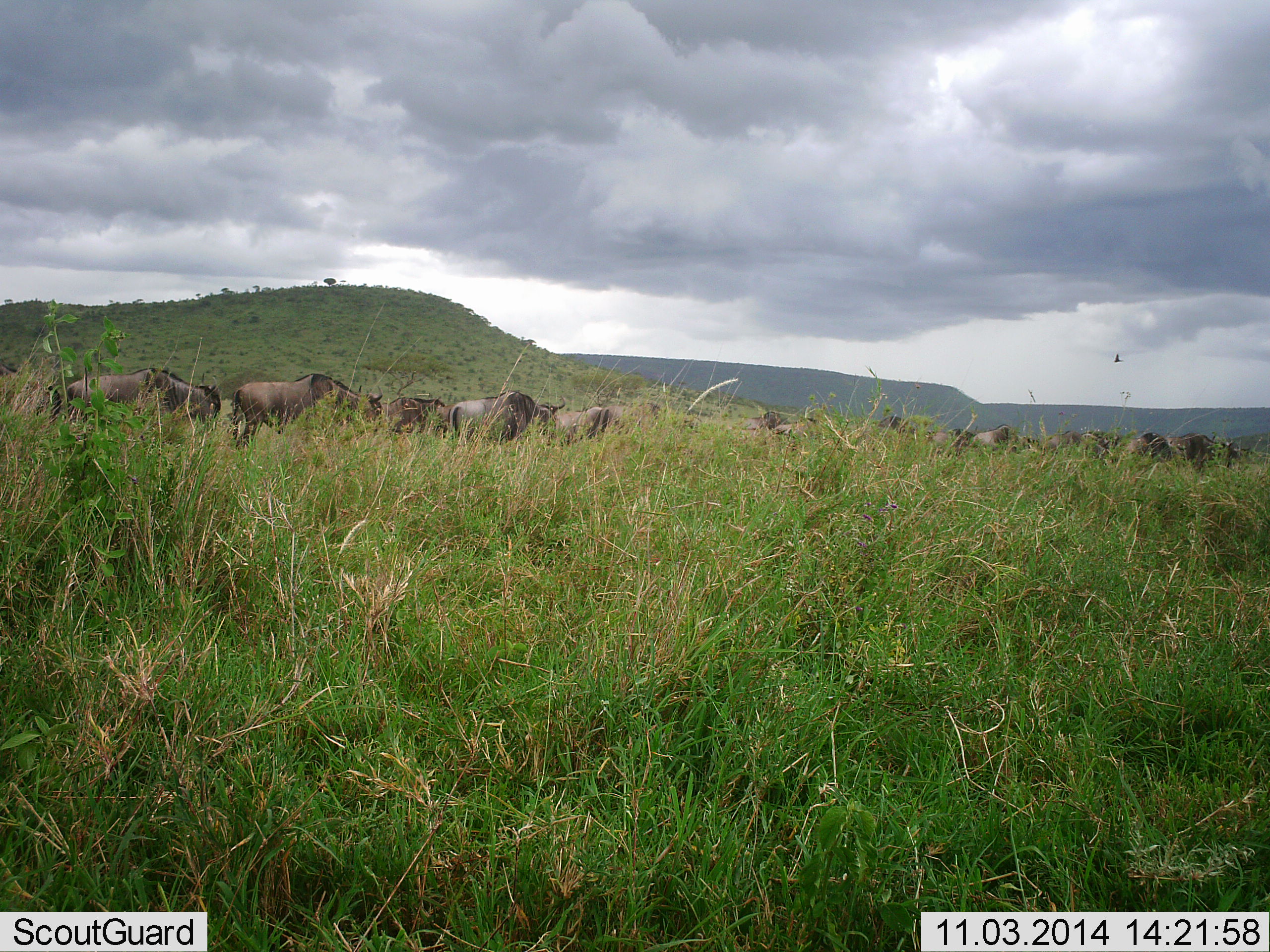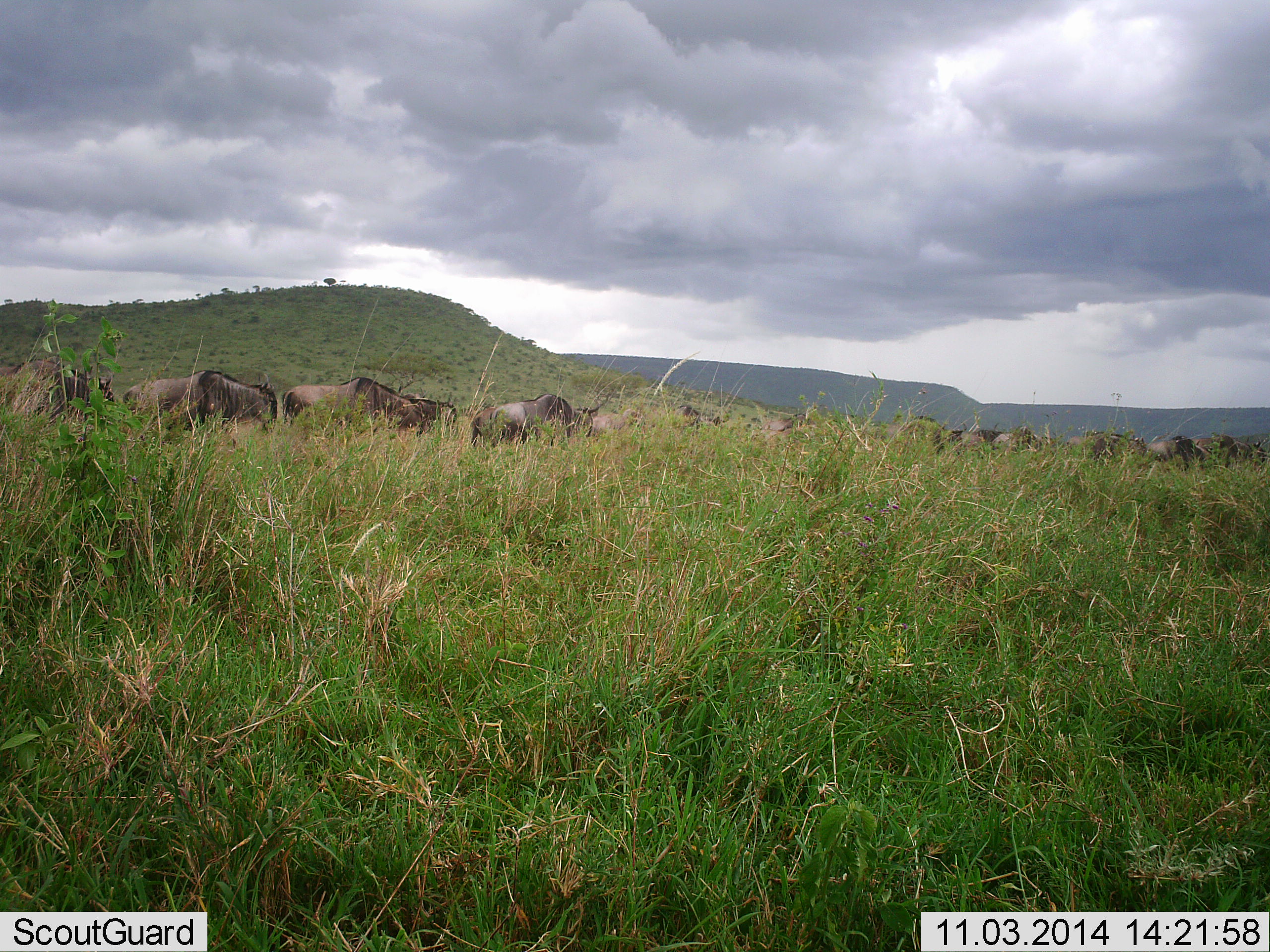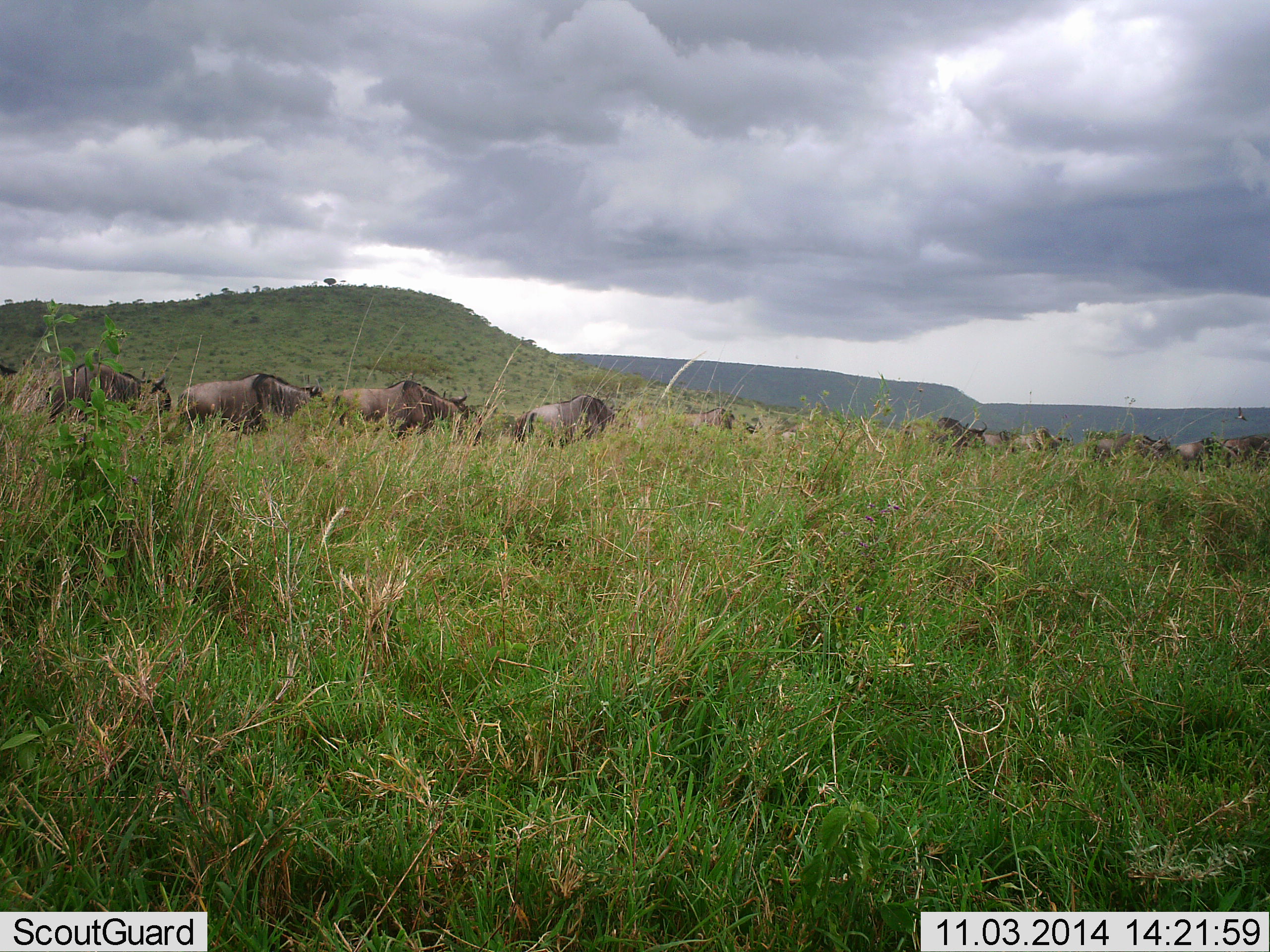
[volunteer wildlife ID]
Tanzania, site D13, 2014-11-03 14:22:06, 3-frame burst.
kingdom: Animalia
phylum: Chordata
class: Mammalia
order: Artiodactyla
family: Bovidae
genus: Connochaetes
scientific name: Connochaetes taurinus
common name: blue wildebeest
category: wildebeest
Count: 11-50.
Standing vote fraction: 0%.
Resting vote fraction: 0%.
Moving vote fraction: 90%.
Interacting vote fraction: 0%.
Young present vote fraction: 10%.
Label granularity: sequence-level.